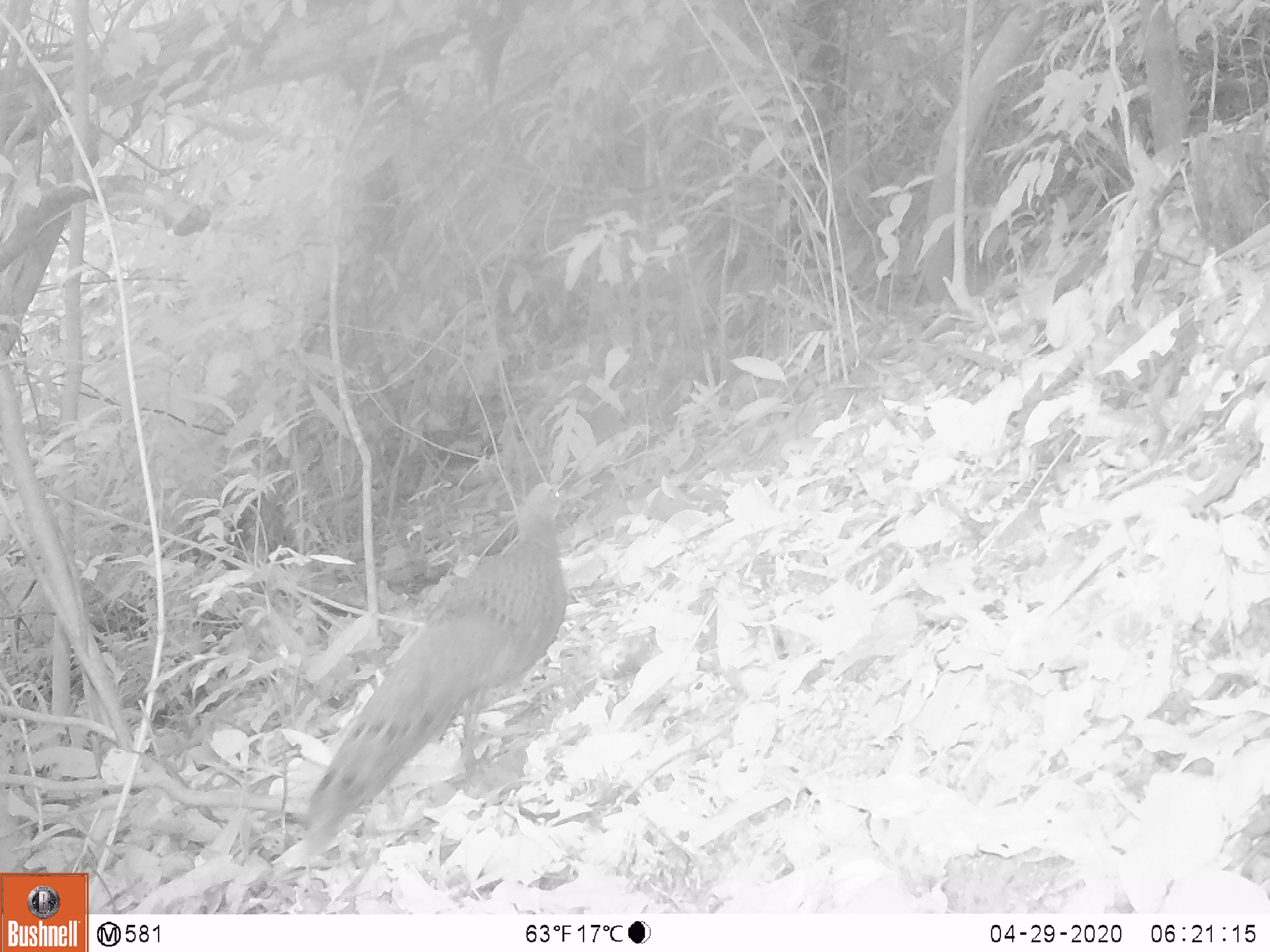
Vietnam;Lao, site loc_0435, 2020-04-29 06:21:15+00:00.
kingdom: Animalia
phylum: Chordata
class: Aves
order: Galliformes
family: Phasianidae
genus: Polyplectron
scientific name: Polyplectron bicalcaratum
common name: gray peacock-pheasant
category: grey peacock pheasant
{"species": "grey peacock pheasant (gray peacock-pheasant) (Polyplectron bicalcaratum)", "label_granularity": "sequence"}